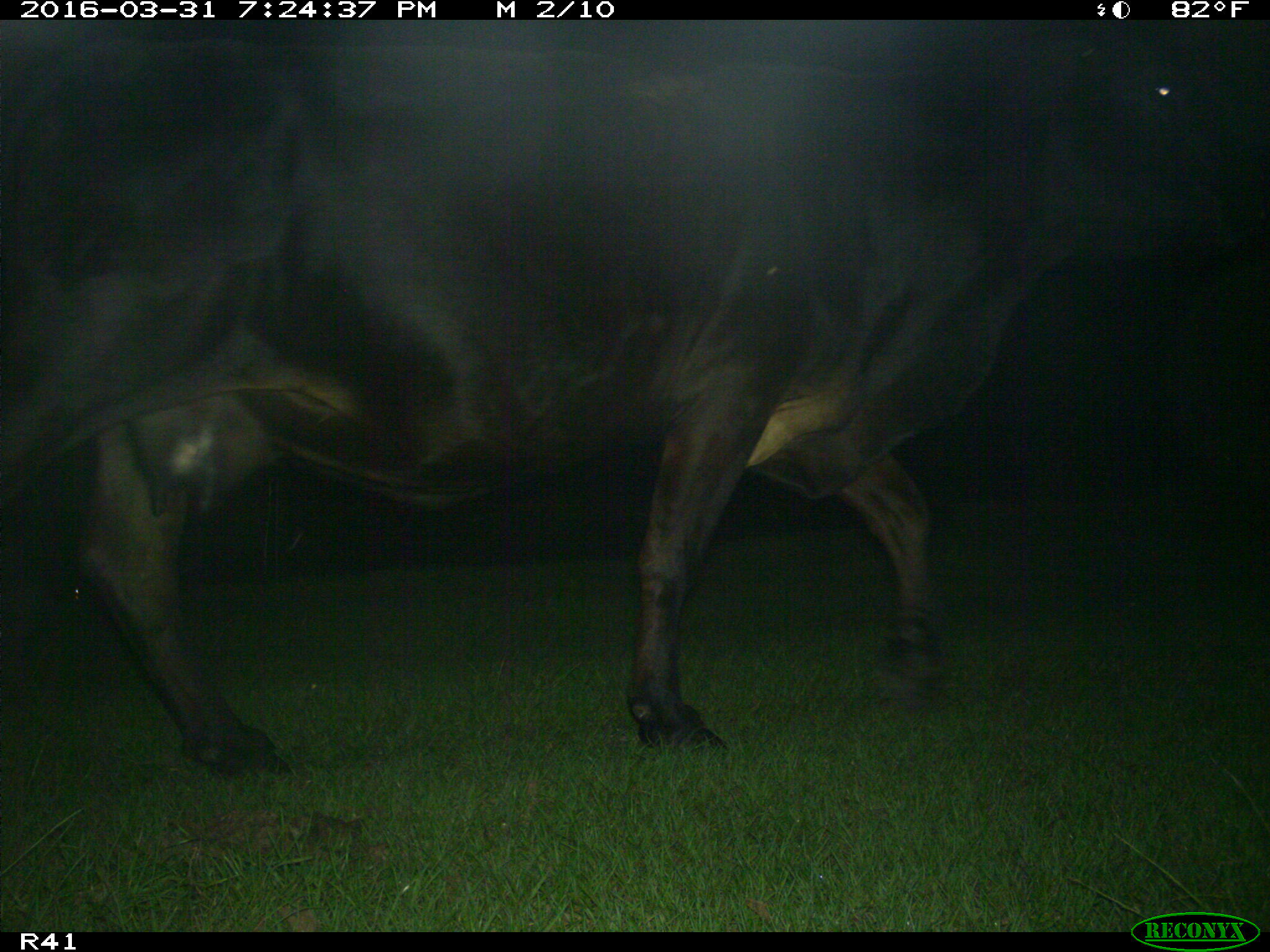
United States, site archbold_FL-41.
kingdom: Animalia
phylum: Chordata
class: Mammalia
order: Artiodactyla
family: Bovidae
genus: Bos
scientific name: Bos taurus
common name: domestic cow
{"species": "Bos taurus (domestic cow)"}